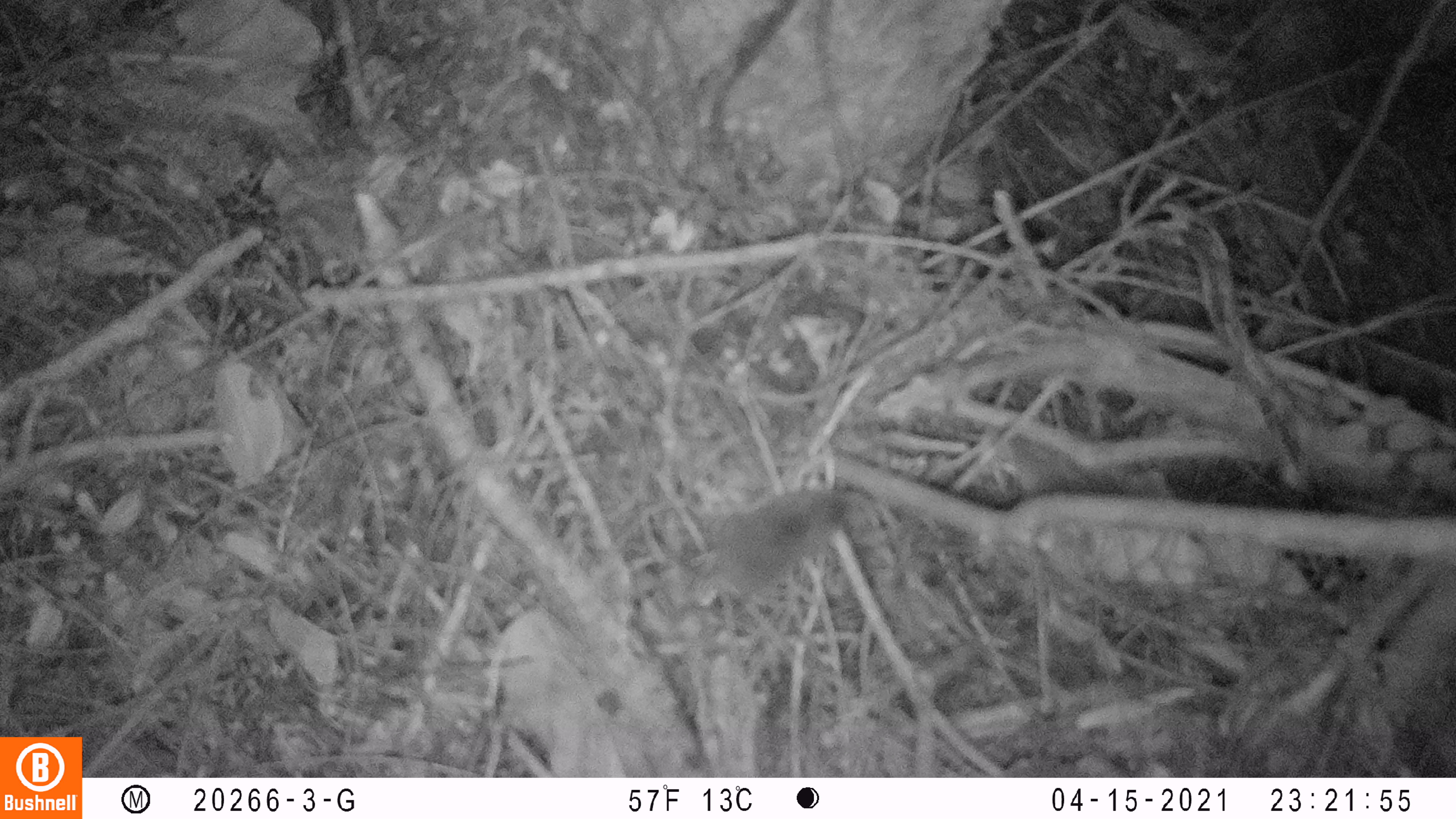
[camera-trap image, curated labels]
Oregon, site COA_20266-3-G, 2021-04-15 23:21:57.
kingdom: Animalia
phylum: Chordata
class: Mammalia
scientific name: Mammalia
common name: small mammal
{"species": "small mammal (Mammalia)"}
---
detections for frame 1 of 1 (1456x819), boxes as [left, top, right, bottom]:
small mammal: [635, 449, 887, 641]